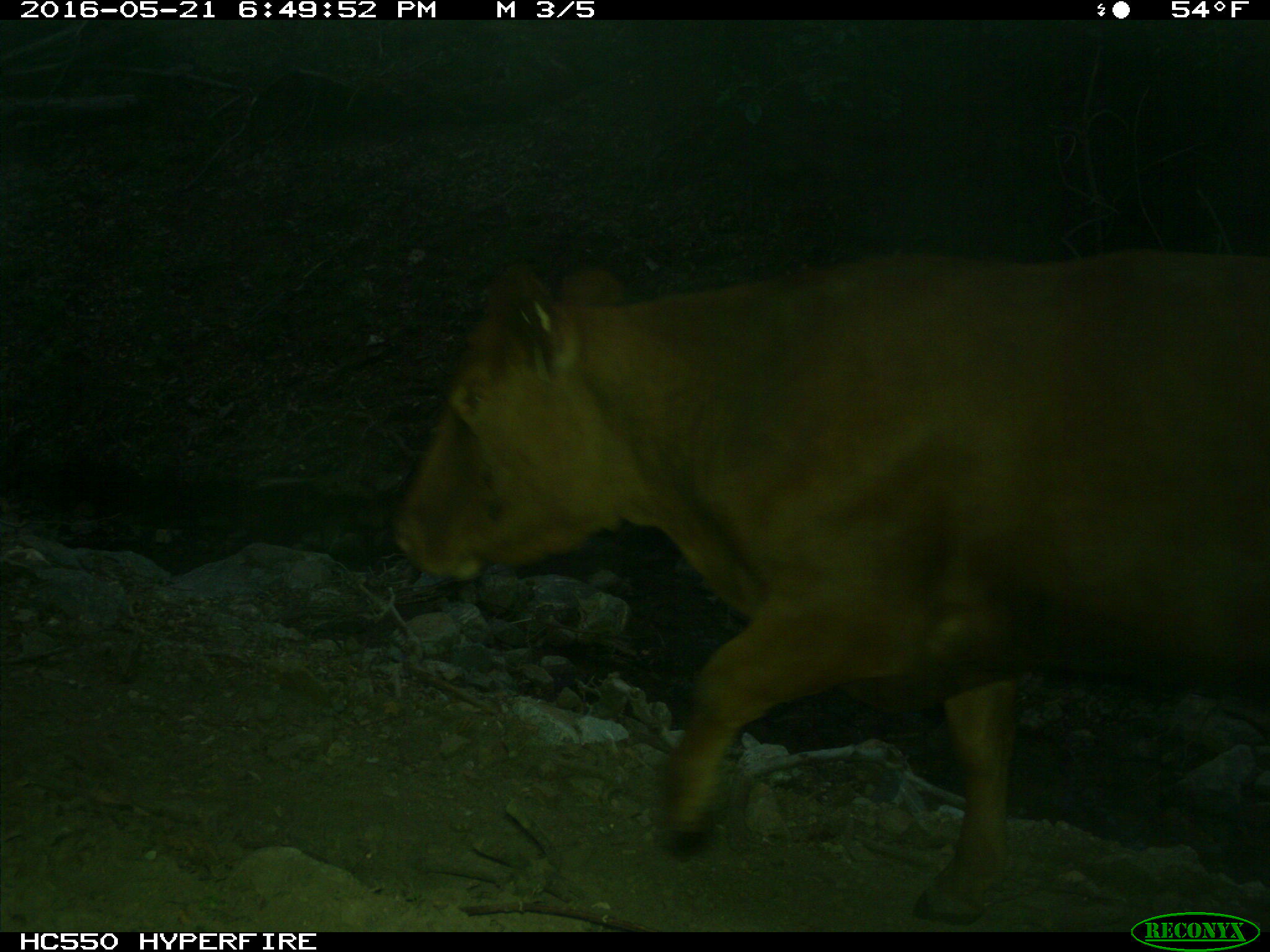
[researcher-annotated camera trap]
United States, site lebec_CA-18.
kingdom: Animalia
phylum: Chordata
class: Mammalia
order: Artiodactyla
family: Bovidae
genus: Bos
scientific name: Bos taurus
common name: domestic cow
Bos taurus (domestic cow).